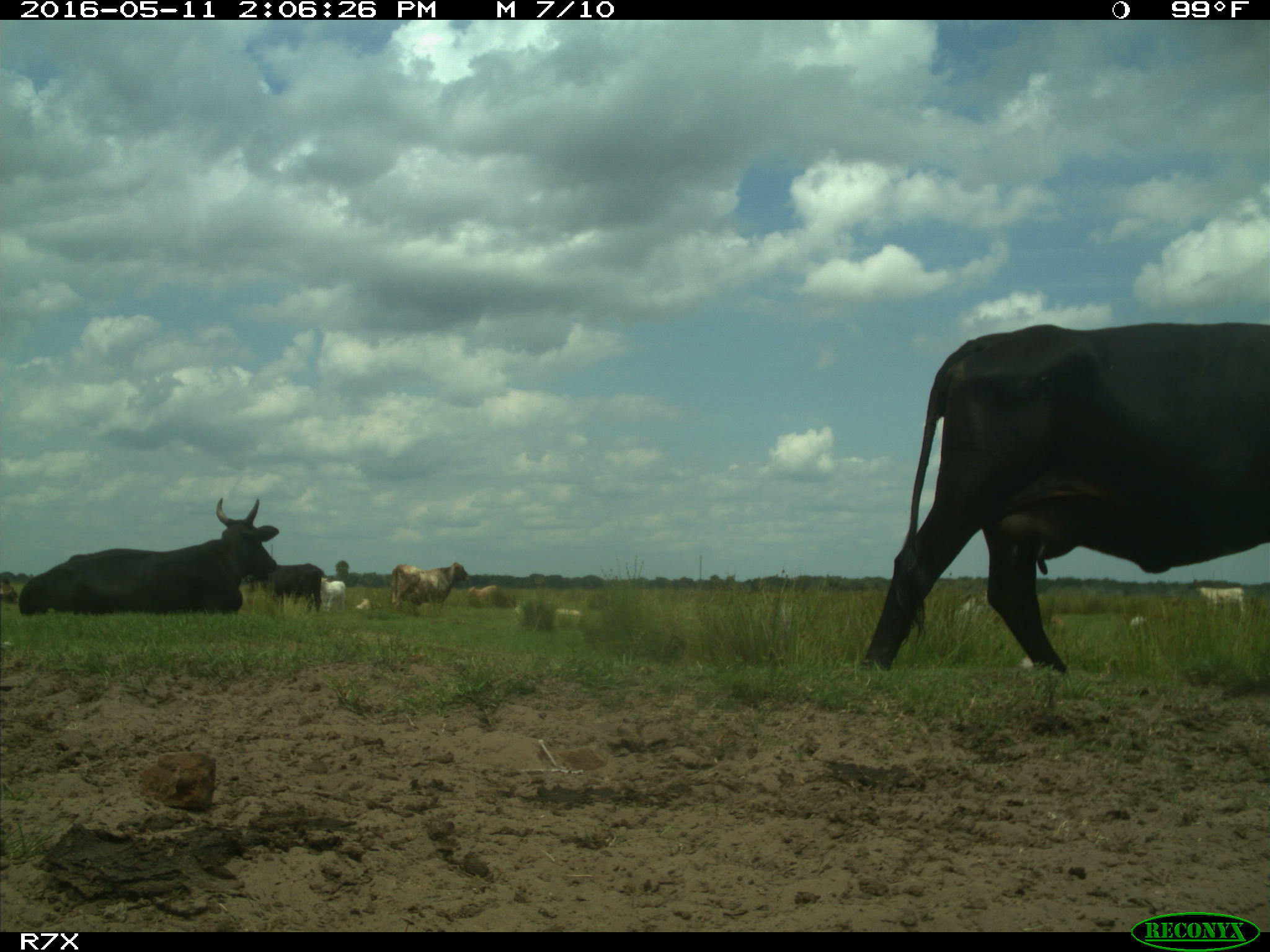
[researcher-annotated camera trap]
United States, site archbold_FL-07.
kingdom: Animalia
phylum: Chordata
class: Mammalia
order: Artiodactyla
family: Bovidae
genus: Bos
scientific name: Bos taurus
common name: domestic cow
Bos taurus (domestic cow).